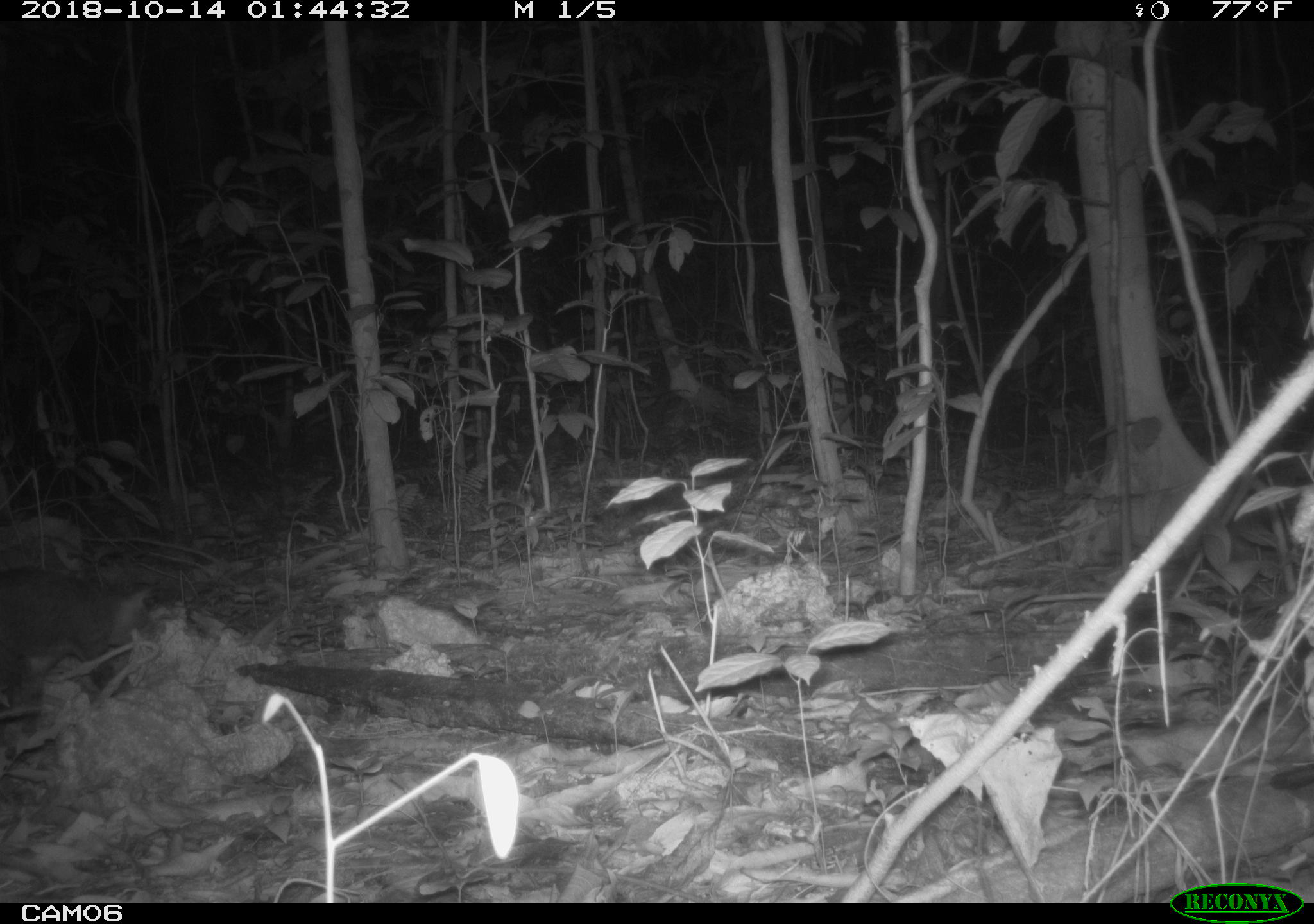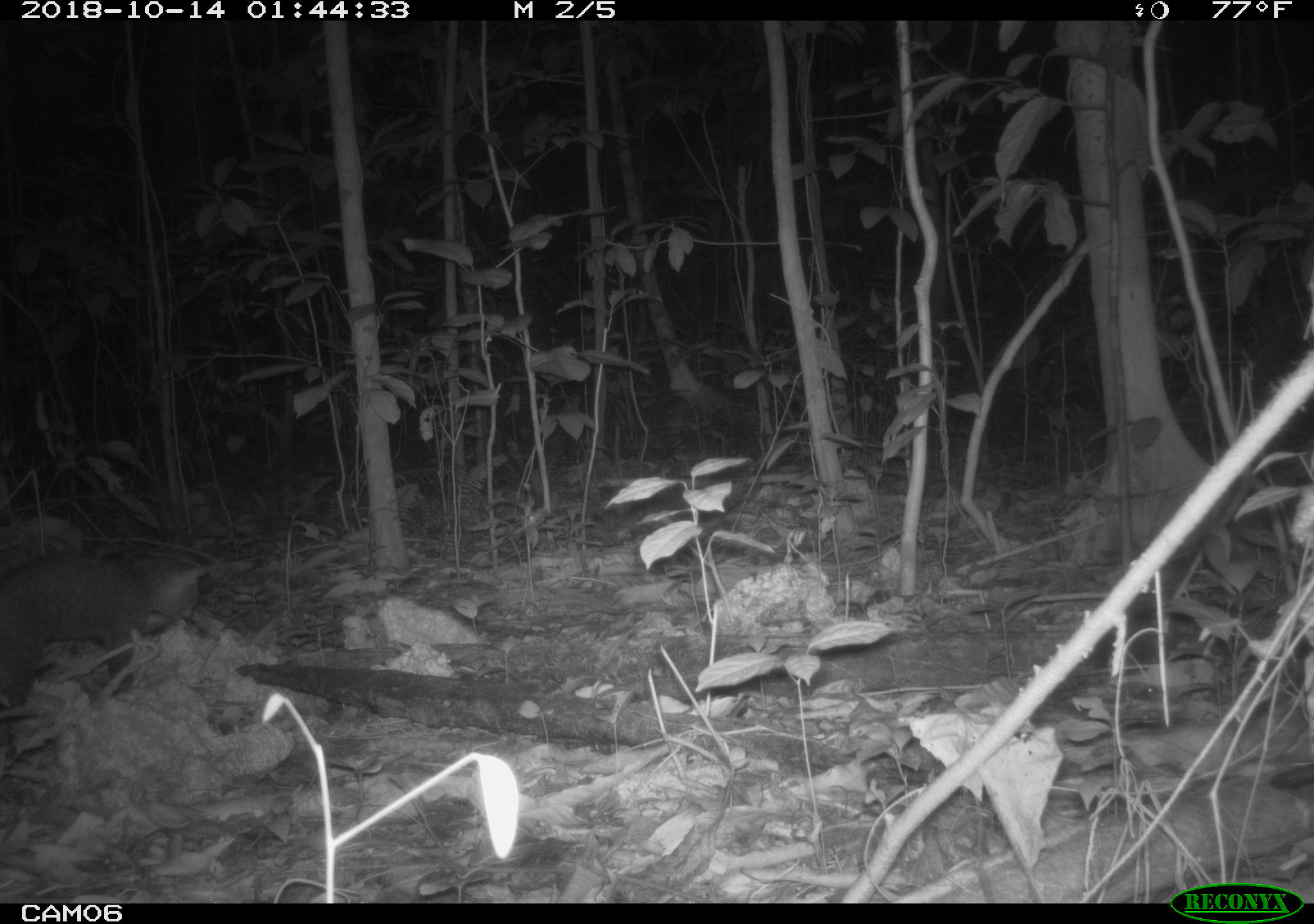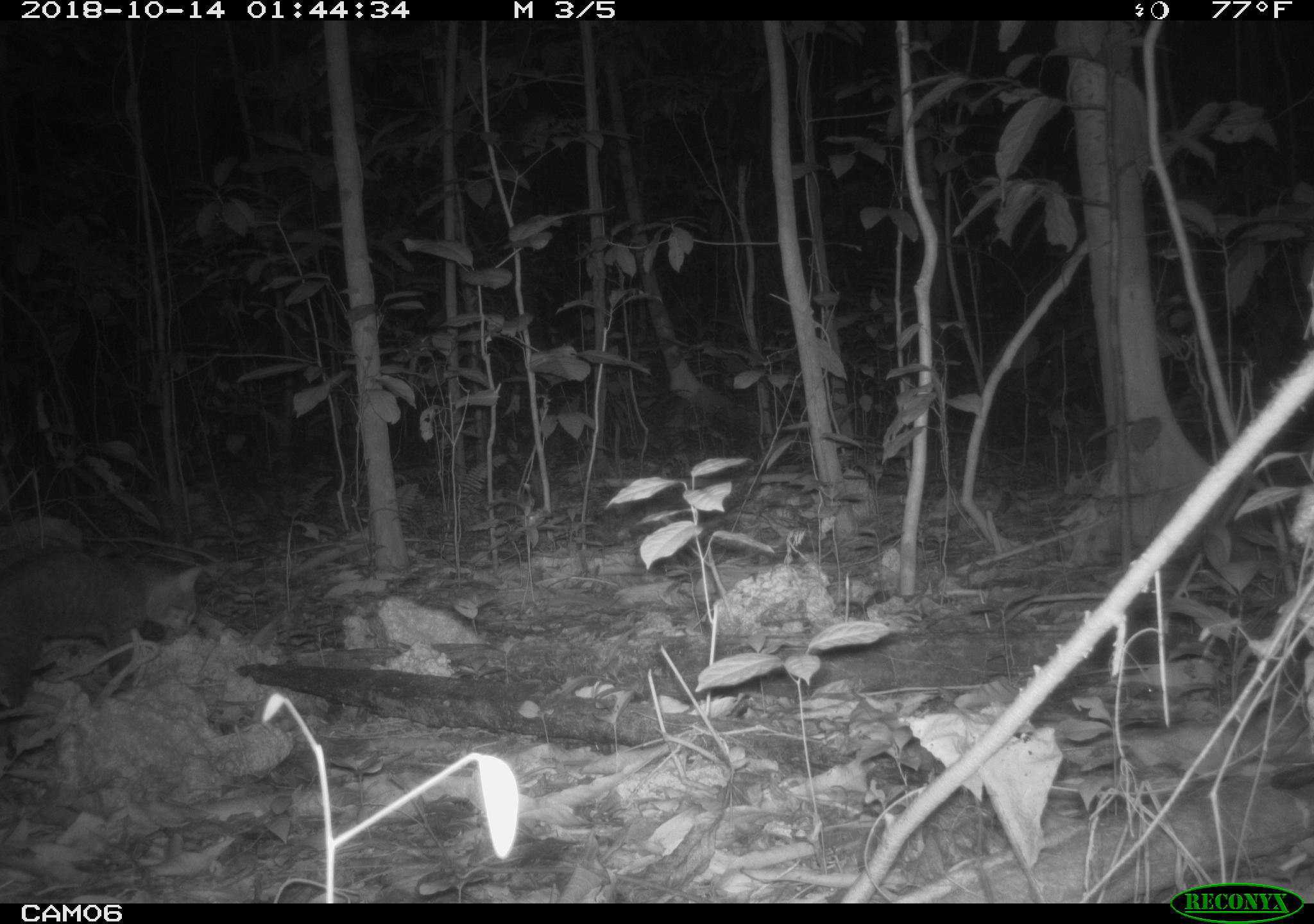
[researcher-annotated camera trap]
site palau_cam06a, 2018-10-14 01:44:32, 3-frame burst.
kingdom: Animalia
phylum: Chordata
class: Mammalia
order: Carnivora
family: Felidae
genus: Felis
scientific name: Felis catus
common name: cat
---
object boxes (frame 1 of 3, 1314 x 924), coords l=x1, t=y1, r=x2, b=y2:
cat: l=0, t=565, r=155, b=719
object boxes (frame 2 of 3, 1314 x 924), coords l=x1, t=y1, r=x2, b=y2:
cat: l=0, t=548, r=206, b=718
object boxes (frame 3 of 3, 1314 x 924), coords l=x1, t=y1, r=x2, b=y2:
cat: l=0, t=547, r=204, b=717